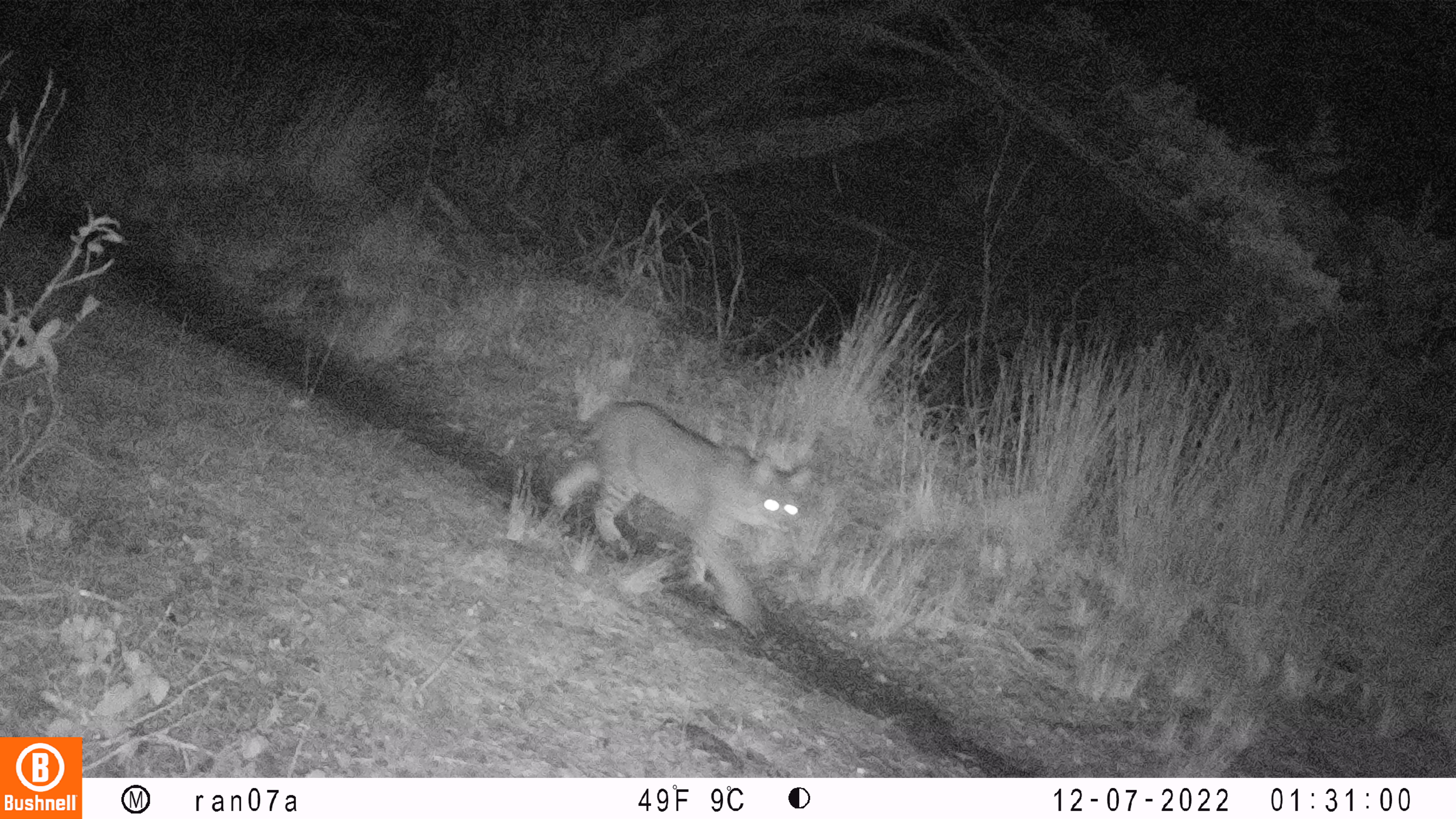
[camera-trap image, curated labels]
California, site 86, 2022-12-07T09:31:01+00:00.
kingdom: Animalia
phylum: Chordata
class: Mammalia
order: Carnivora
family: Felidae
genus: Lynx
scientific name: Lynx rufus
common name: bobcat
Bobcat (Lynx rufus).